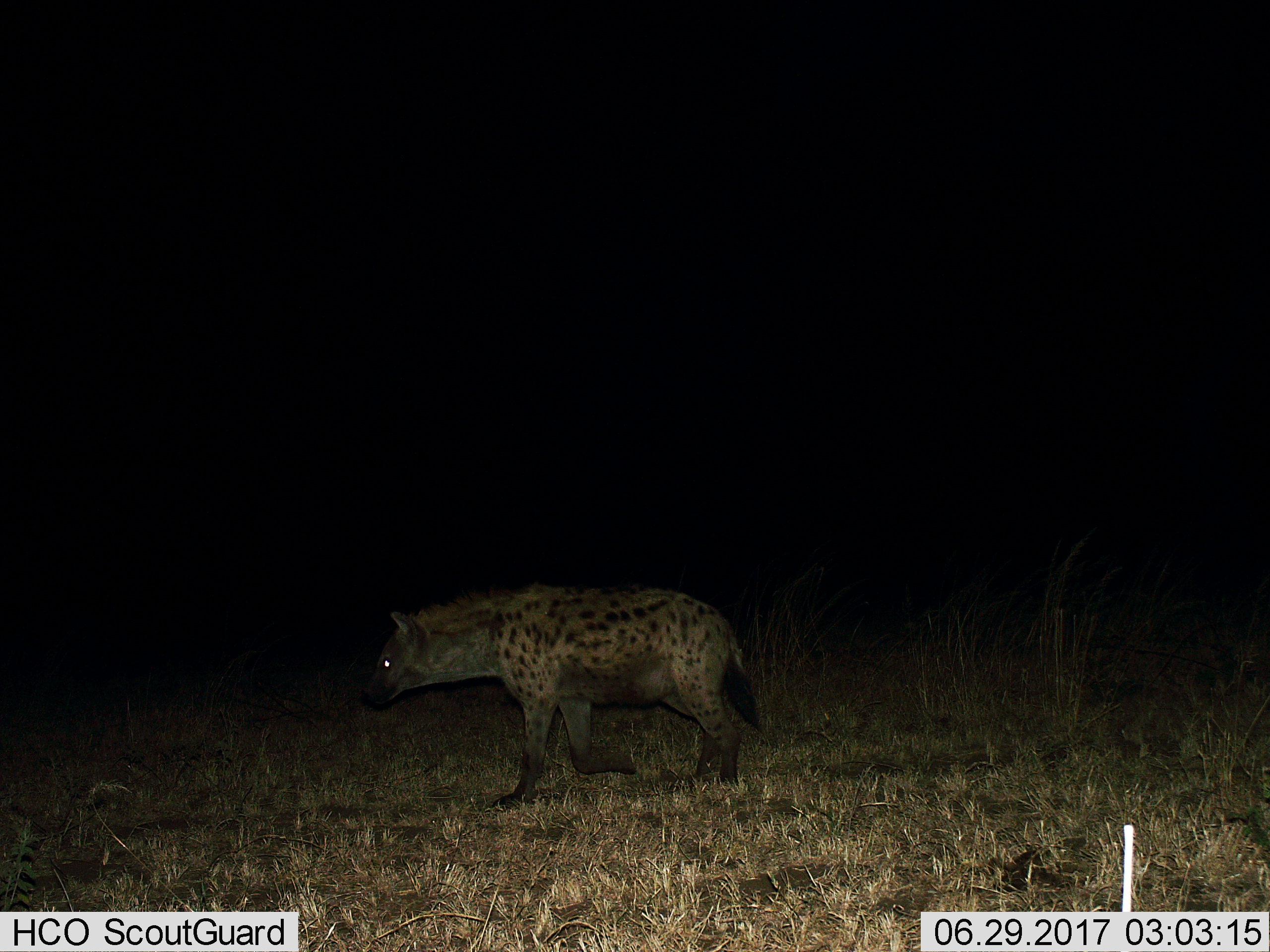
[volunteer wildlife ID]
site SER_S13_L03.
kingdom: Animalia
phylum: Chordata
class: Mammalia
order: Carnivora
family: Hyaenidae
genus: Crocuta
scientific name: Crocuta crocuta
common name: spotted hyena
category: hyenaspotted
Hyenaspotted (spotted hyena) (Crocuta crocuta), count 1. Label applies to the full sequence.